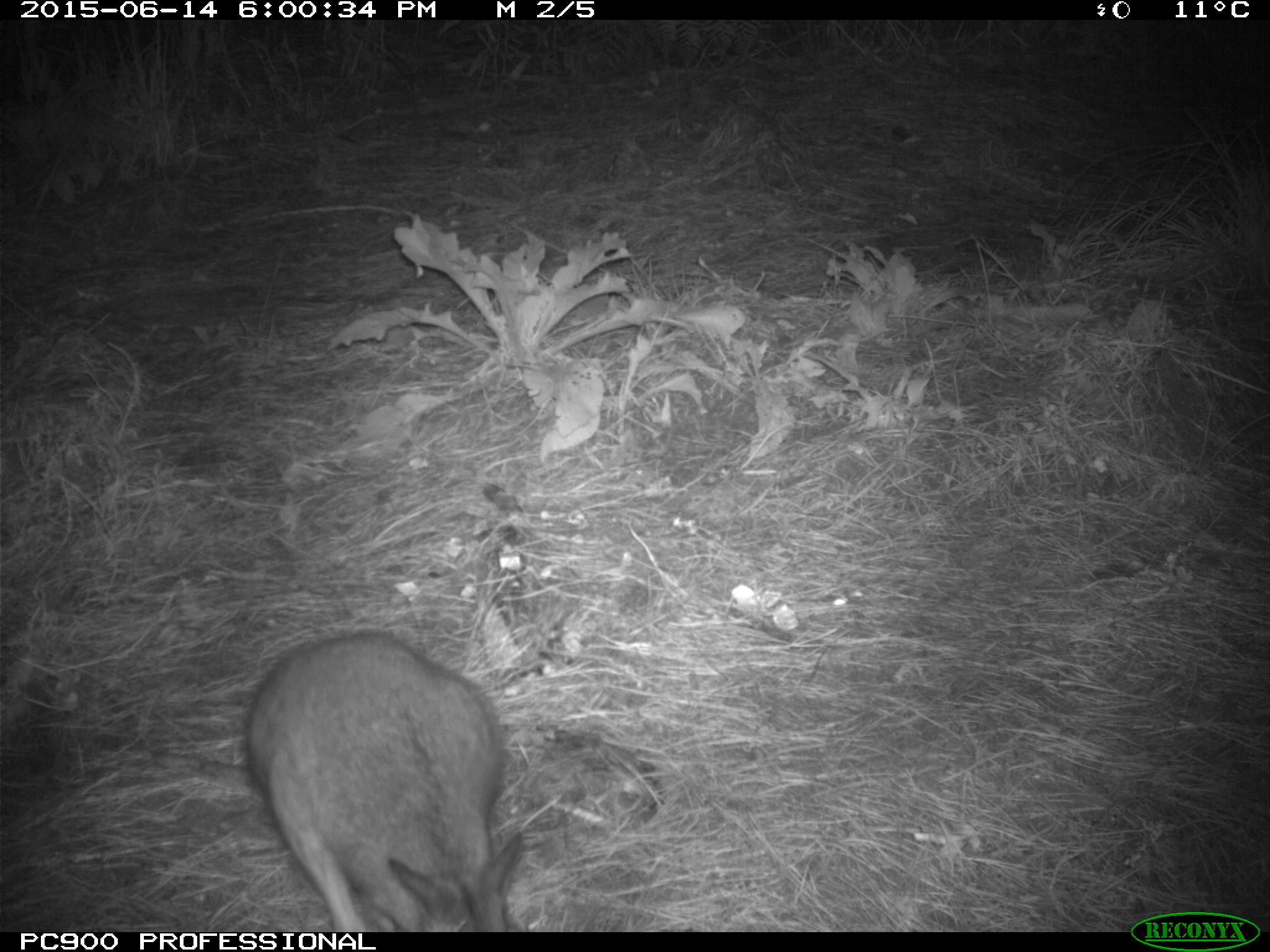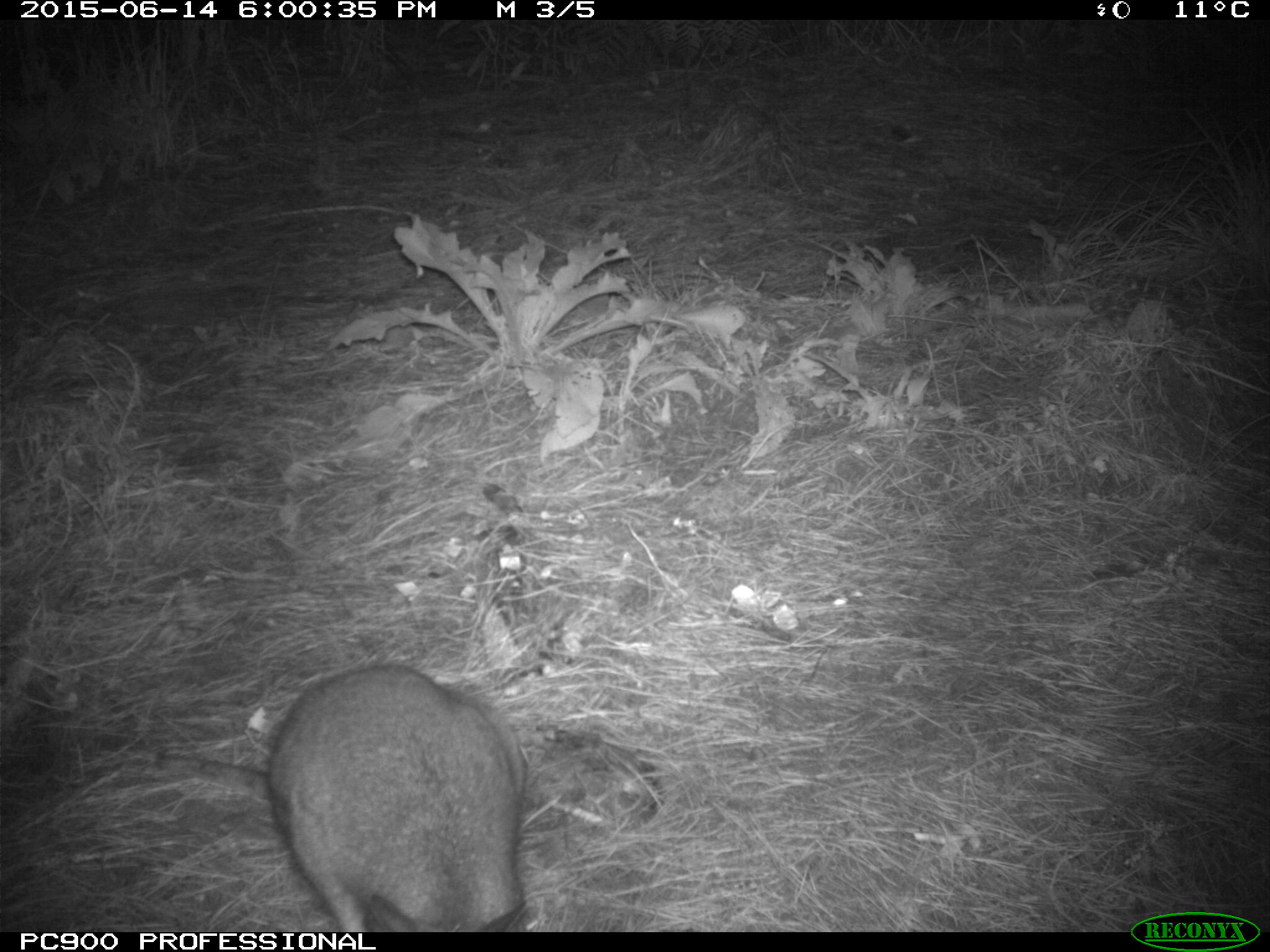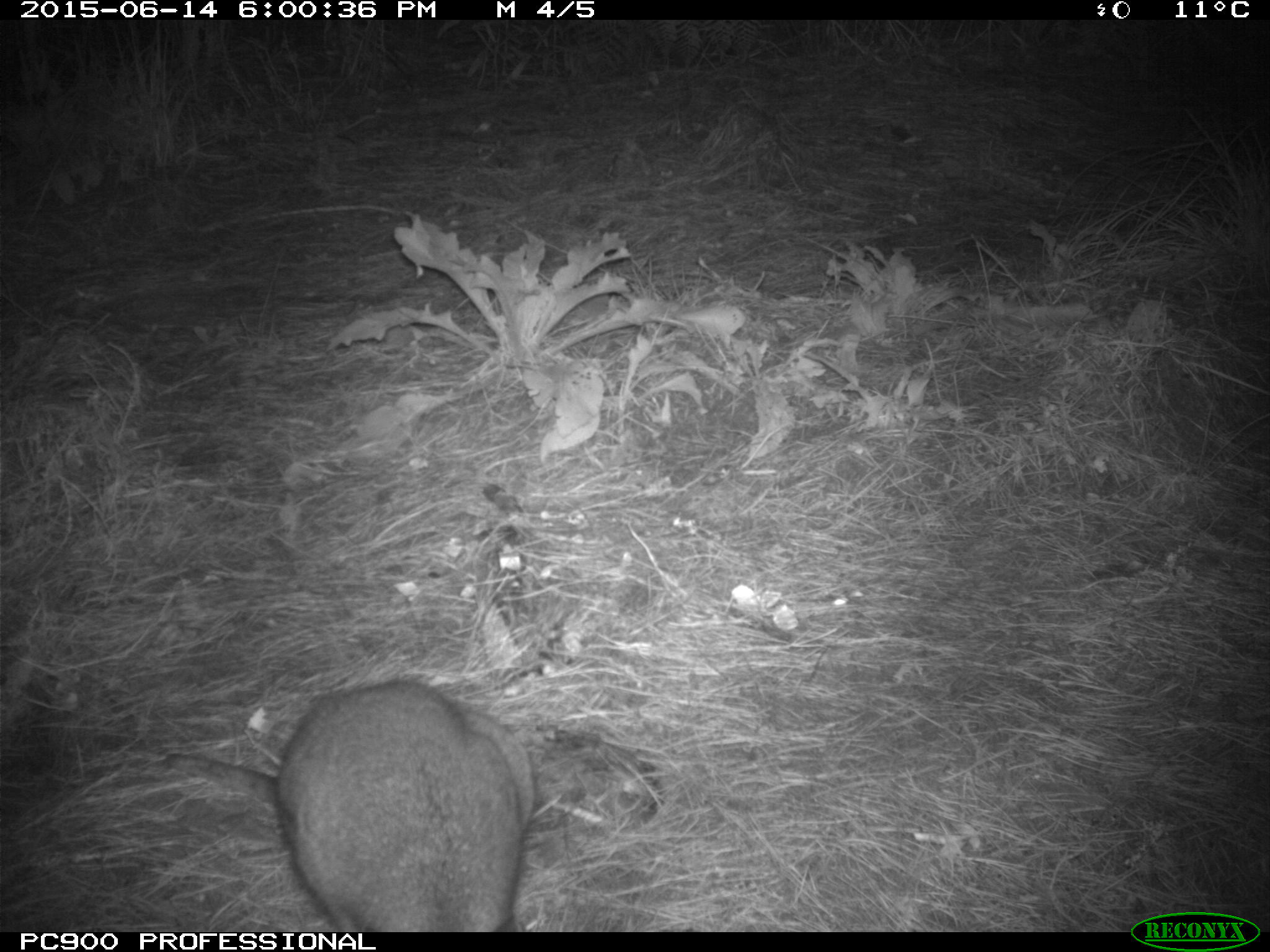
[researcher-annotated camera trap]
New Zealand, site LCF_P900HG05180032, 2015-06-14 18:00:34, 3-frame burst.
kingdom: Animalia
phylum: Chordata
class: Mammalia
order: Diprotodontia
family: Macropodidae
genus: Notamacropus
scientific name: Notamacropus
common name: wallaby